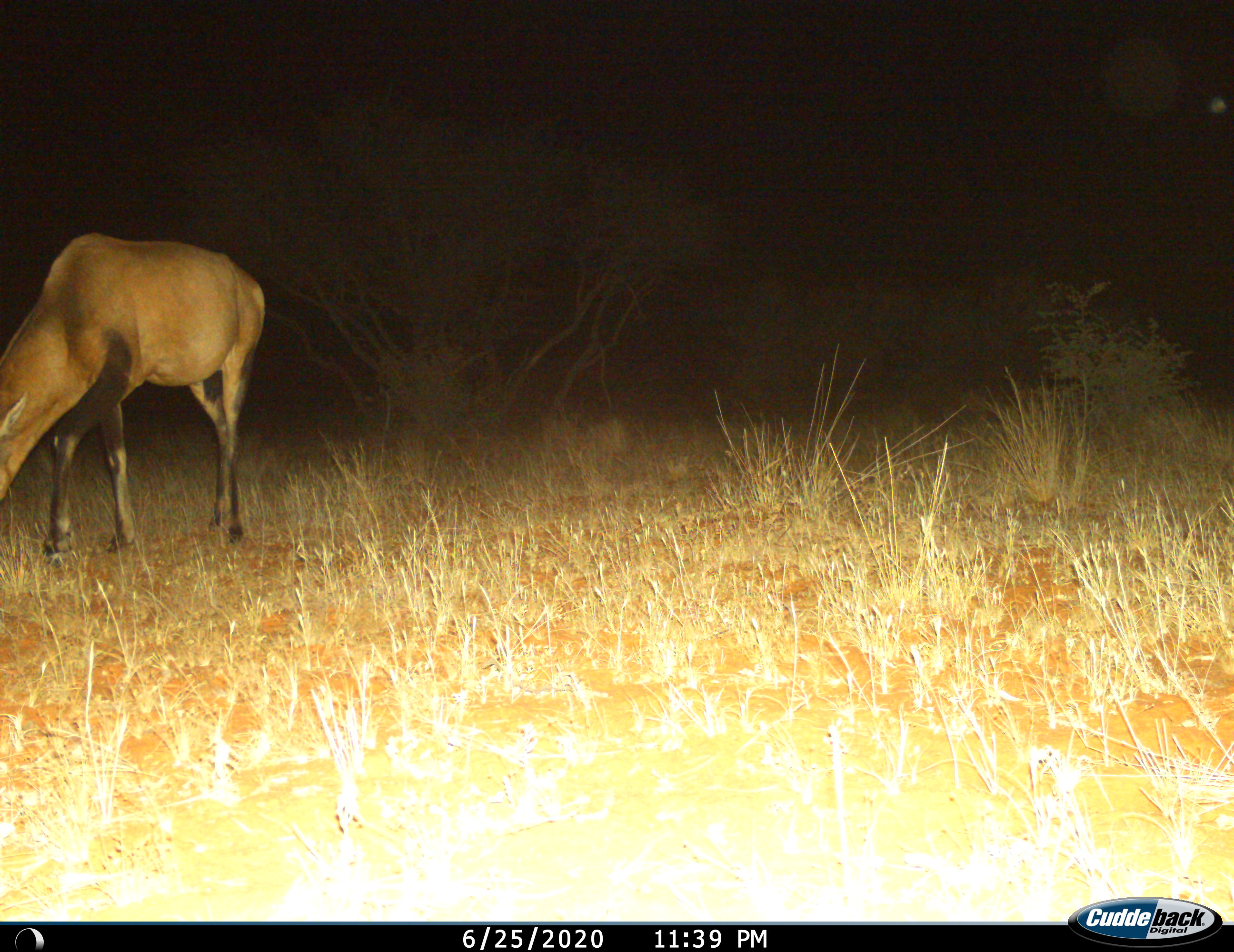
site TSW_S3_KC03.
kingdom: Animalia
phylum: Chordata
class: Mammalia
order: Artiodactyla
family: Bovidae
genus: Alcelaphus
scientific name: Alcelaphus buselaphus caama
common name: red hartebeest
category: hartebeestred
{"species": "hartebeestred (red hartebeest) (Alcelaphus buselaphus caama)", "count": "1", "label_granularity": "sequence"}